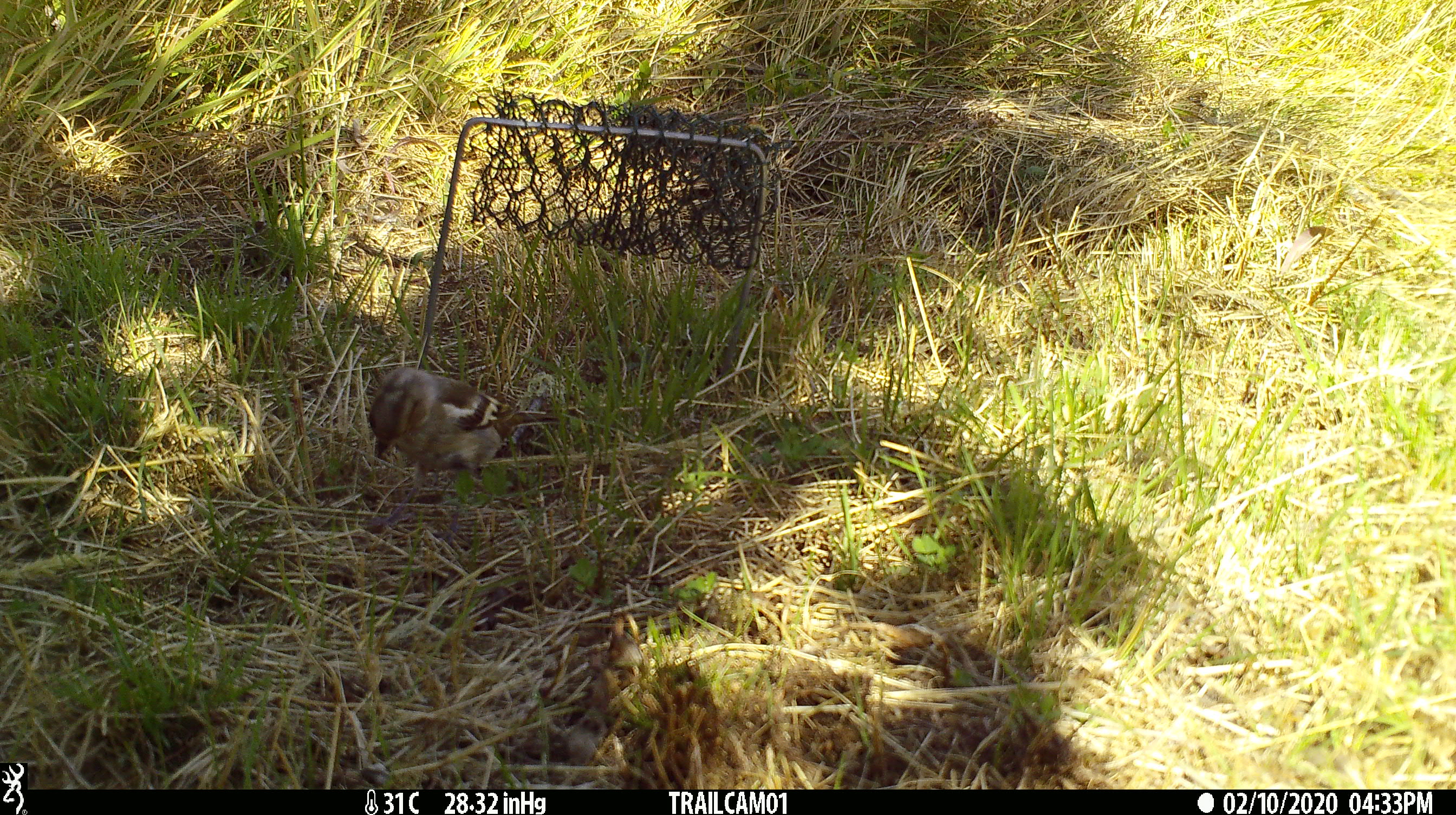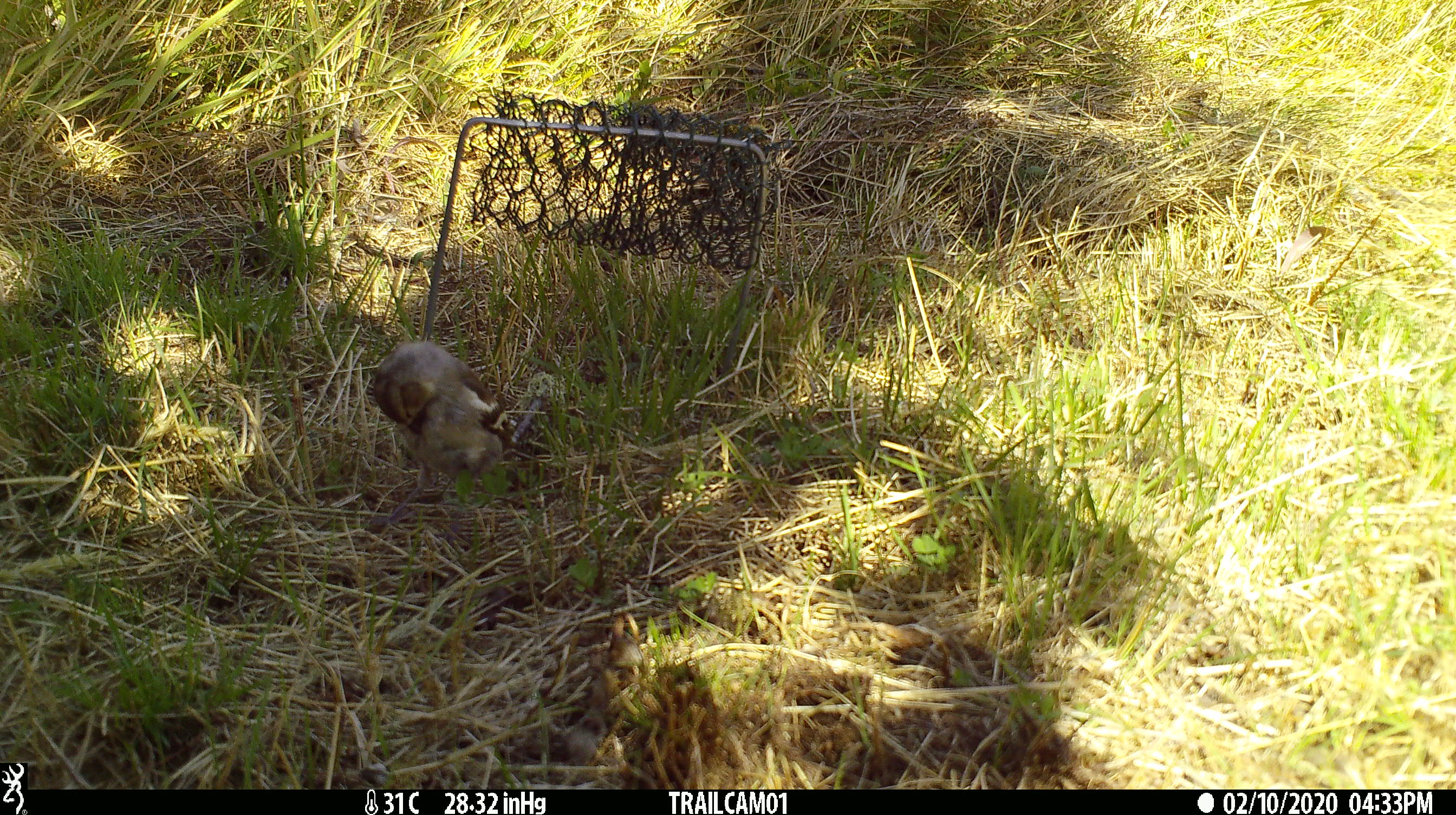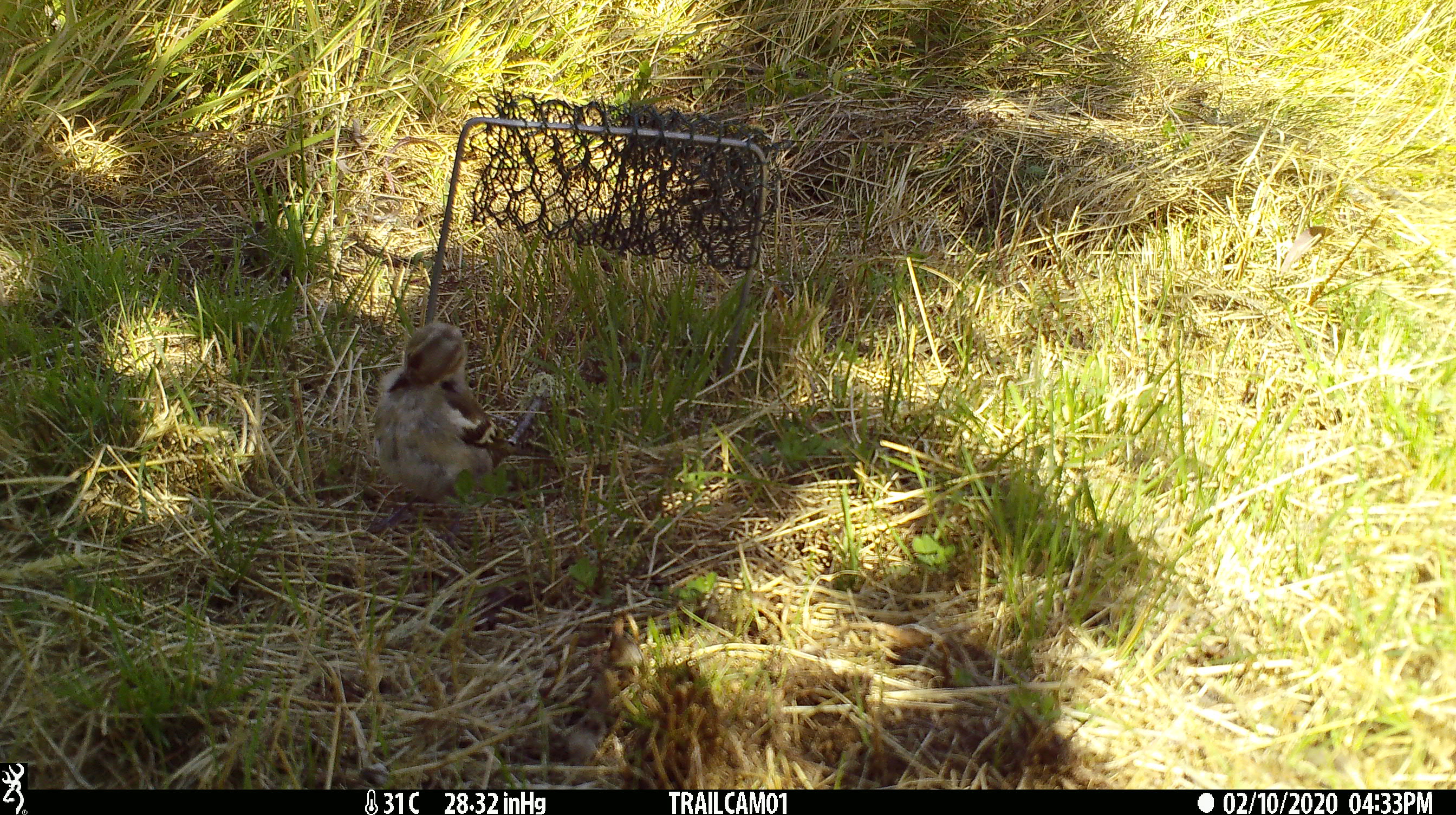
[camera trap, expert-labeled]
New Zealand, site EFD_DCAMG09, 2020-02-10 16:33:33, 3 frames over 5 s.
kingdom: Animalia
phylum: Chordata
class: Aves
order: Passeriformes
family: Fringillidae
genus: Fringilla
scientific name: Fringilla coelebs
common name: common chaffinch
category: chaffinch